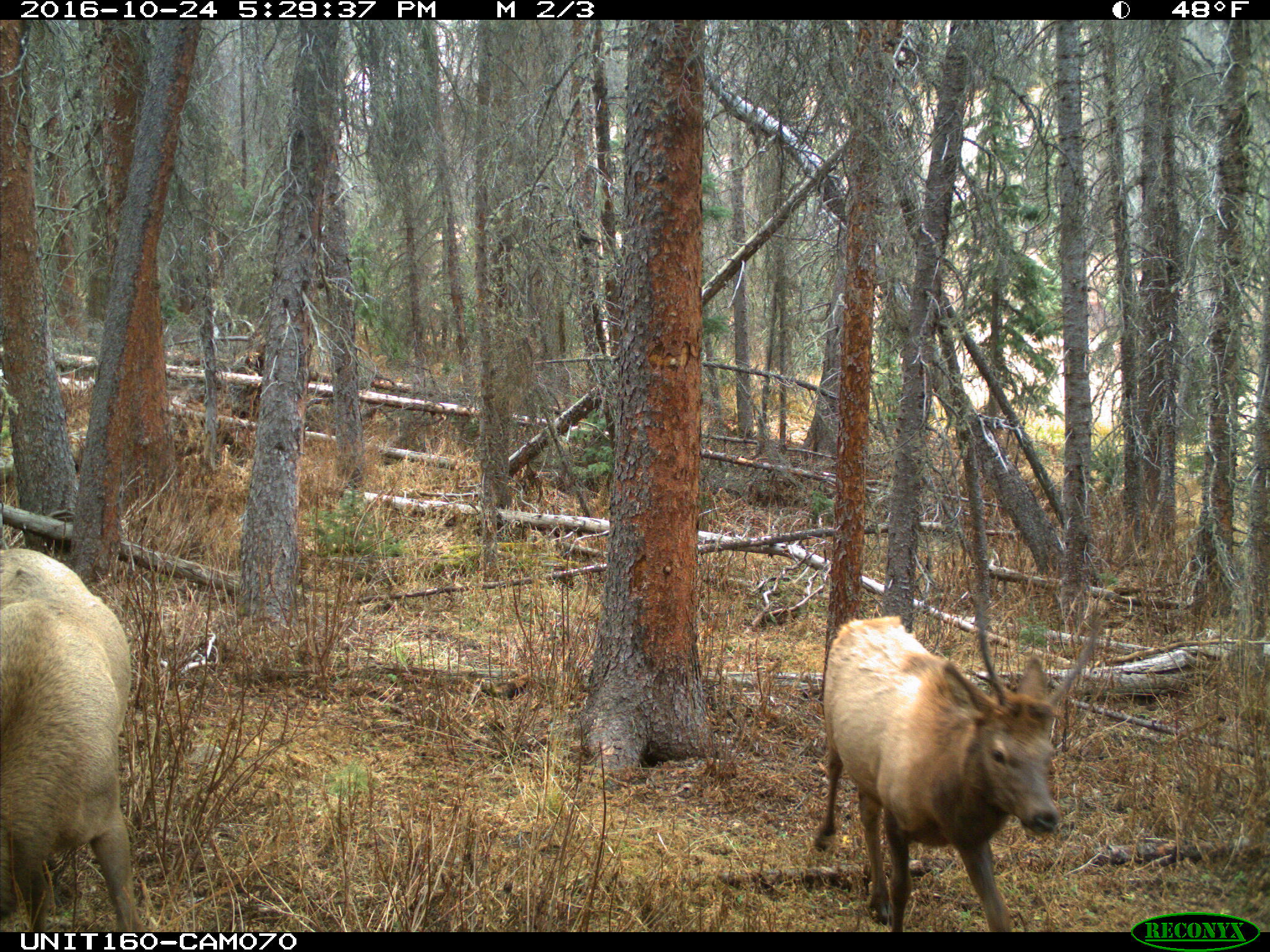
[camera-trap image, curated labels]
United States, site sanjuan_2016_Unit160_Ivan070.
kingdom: Animalia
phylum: Chordata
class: Mammalia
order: Artiodactyla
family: Cervidae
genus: Cervus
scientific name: Cervus elaphus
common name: red deer